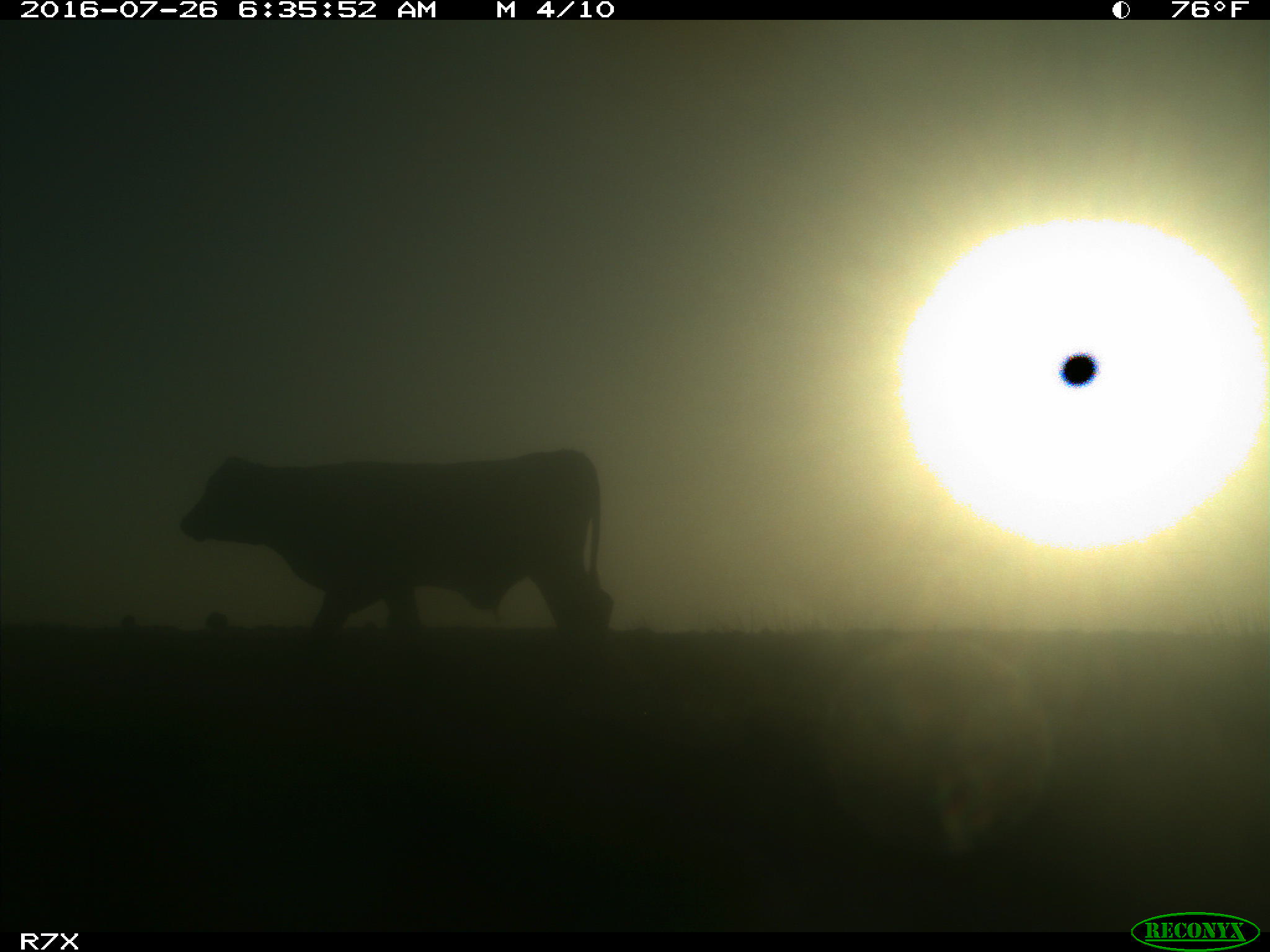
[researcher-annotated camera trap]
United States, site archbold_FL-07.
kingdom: Animalia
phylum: Chordata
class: Mammalia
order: Artiodactyla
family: Bovidae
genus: Bos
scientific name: Bos taurus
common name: domestic cow